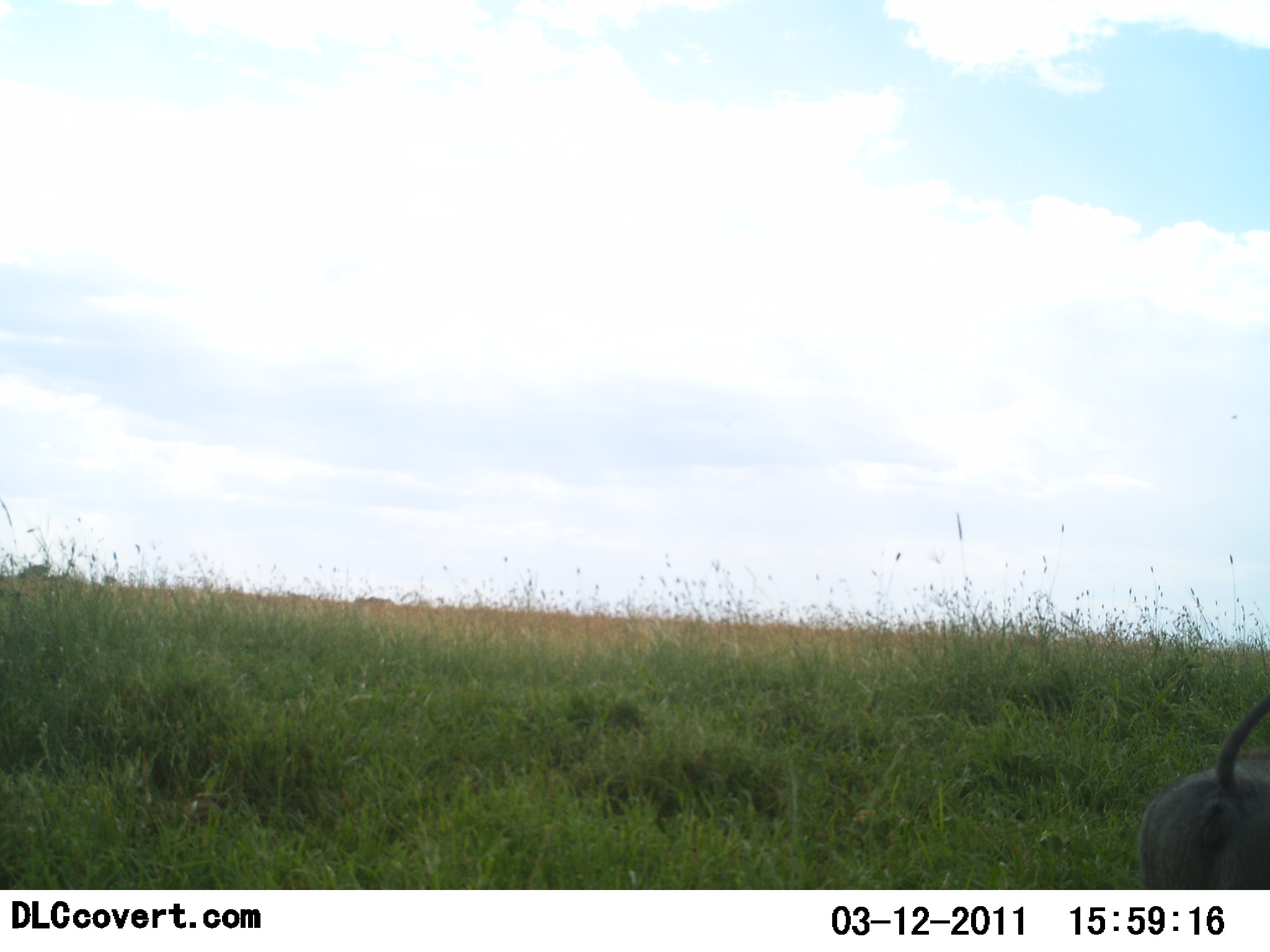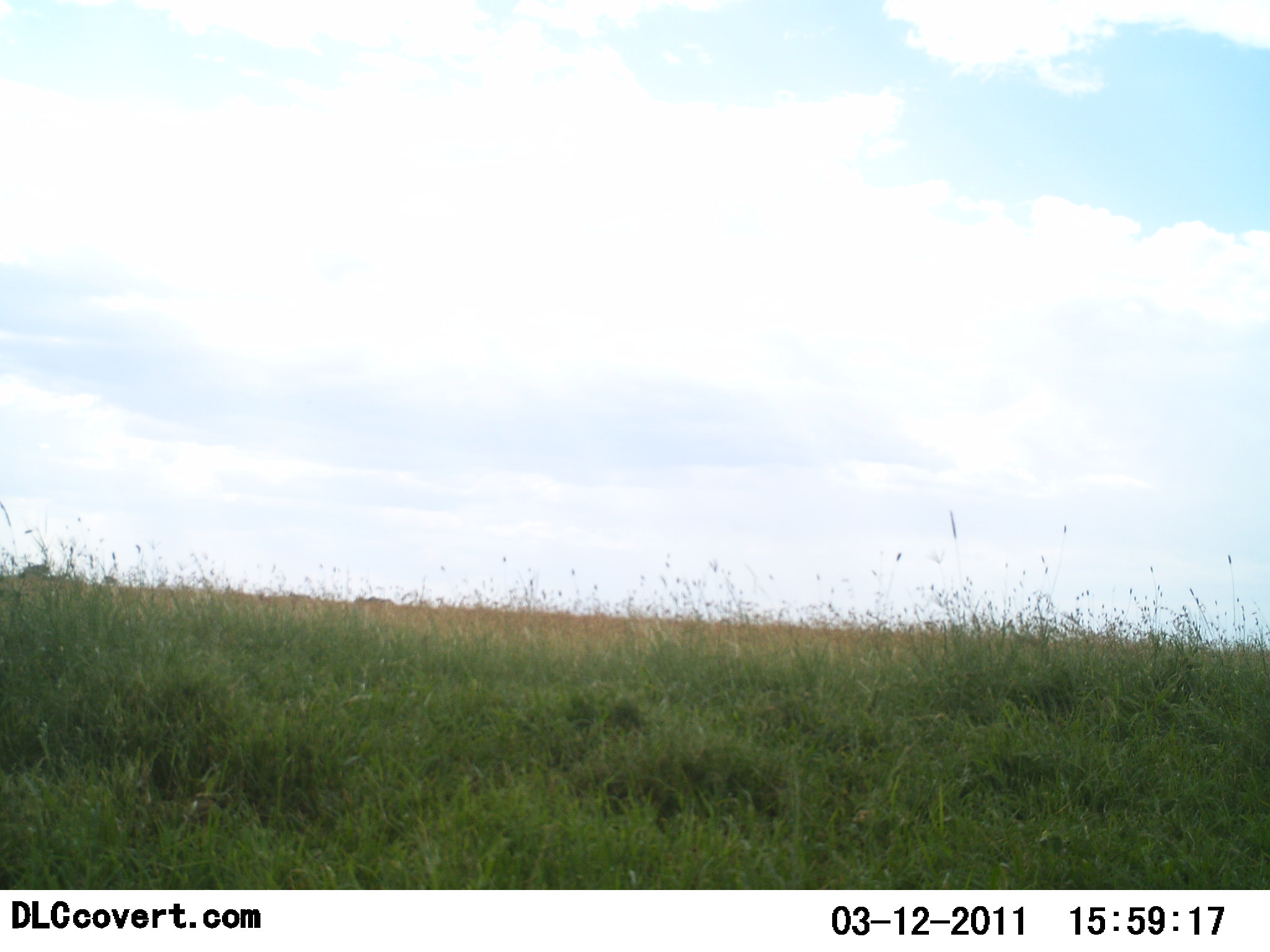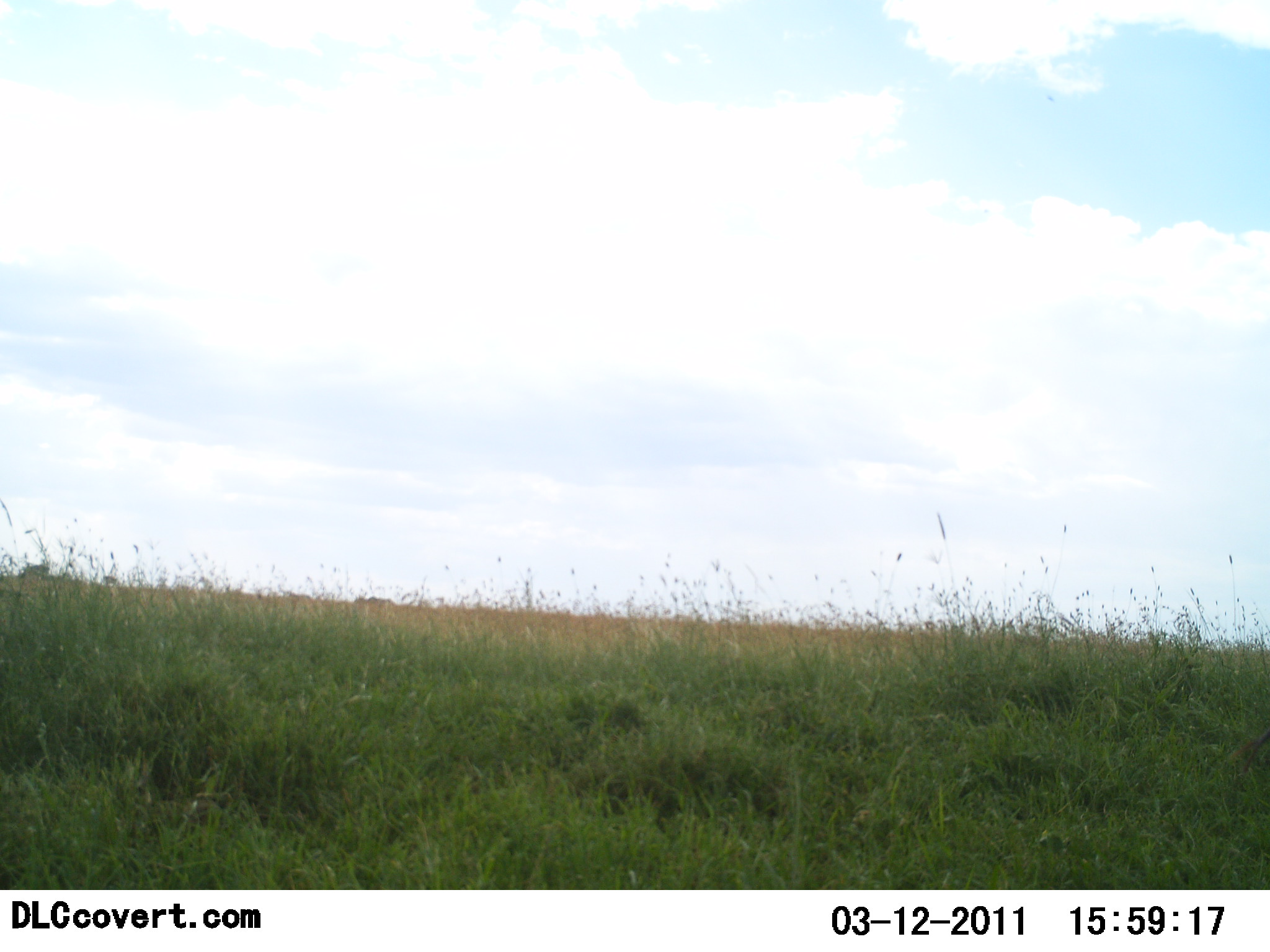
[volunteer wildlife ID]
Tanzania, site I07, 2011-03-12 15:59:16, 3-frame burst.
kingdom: Animalia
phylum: Chordata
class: Mammalia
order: Artiodactyla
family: Suidae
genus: Phacochoerus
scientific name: Phacochoerus africanus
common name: warthog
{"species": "warthog (Phacochoerus africanus)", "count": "1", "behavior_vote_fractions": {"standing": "43%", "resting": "0%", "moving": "57%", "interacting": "0%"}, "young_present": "0%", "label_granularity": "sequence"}